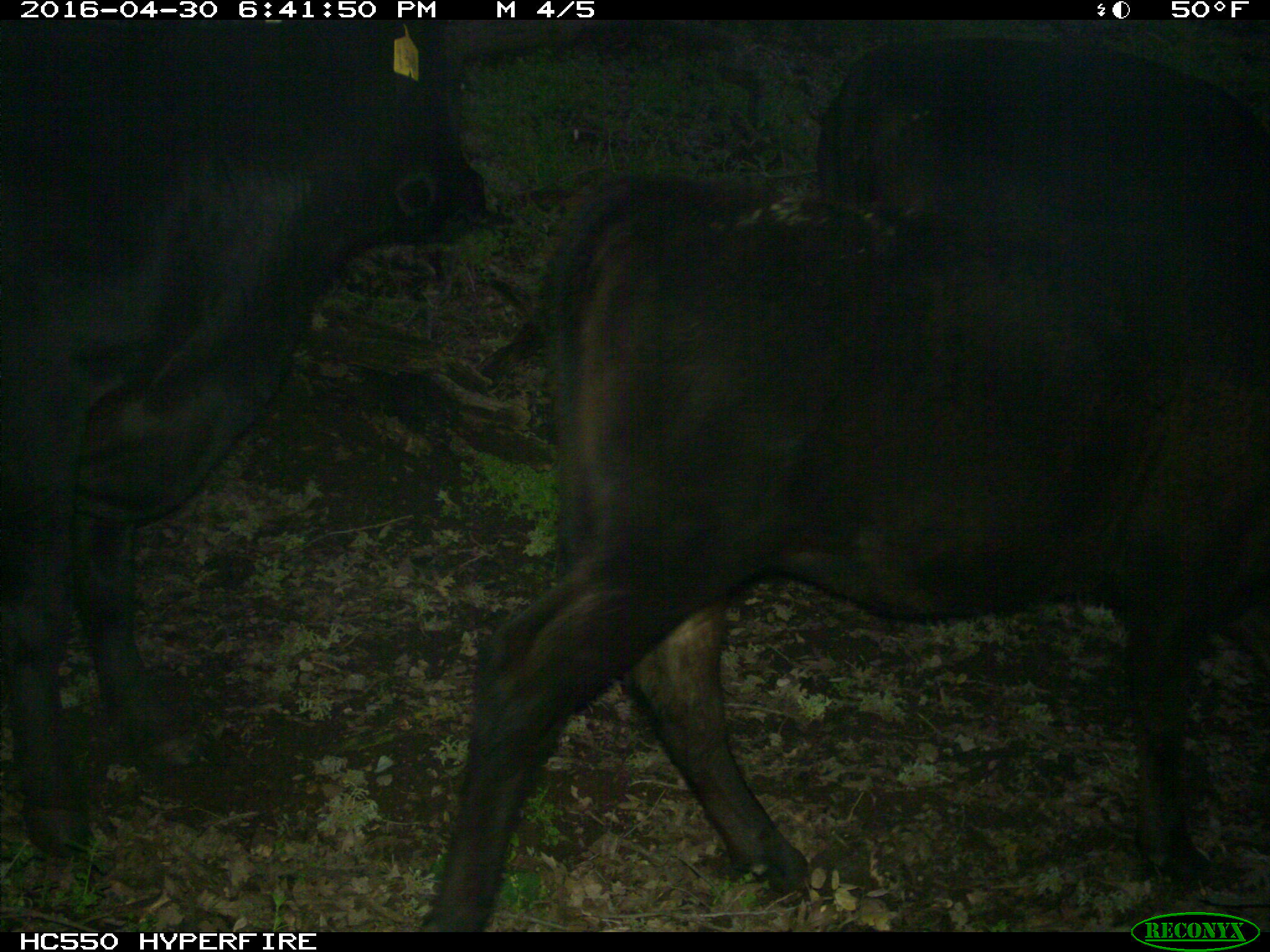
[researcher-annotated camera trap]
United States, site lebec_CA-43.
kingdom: Animalia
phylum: Chordata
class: Mammalia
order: Artiodactyla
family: Bovidae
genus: Bos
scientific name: Bos taurus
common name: domestic cow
Bos taurus (domestic cow).